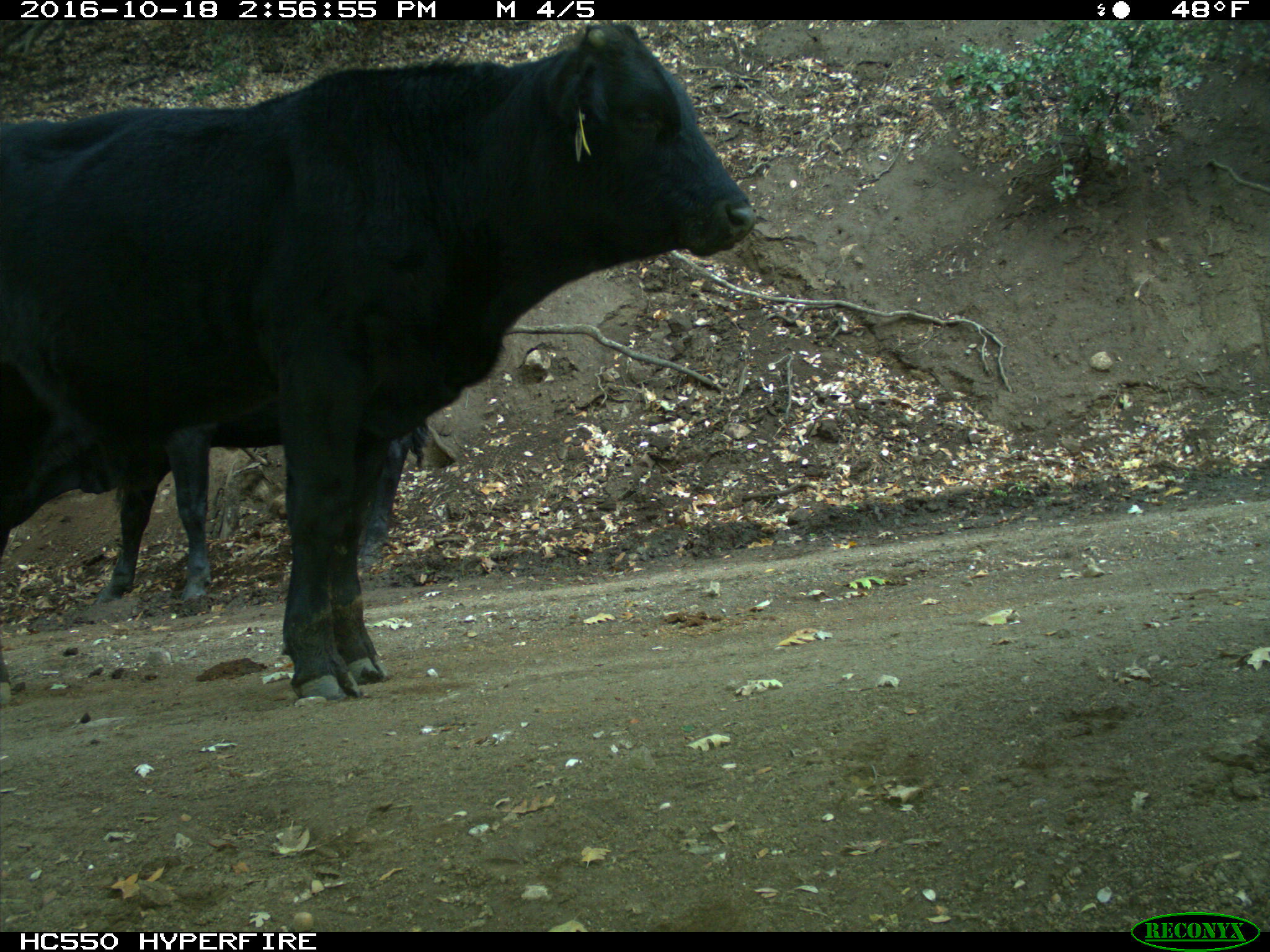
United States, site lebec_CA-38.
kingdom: Animalia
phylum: Chordata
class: Mammalia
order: Artiodactyla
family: Bovidae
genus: Bos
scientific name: Bos taurus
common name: domestic cow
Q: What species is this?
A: Bos taurus (domestic cow).